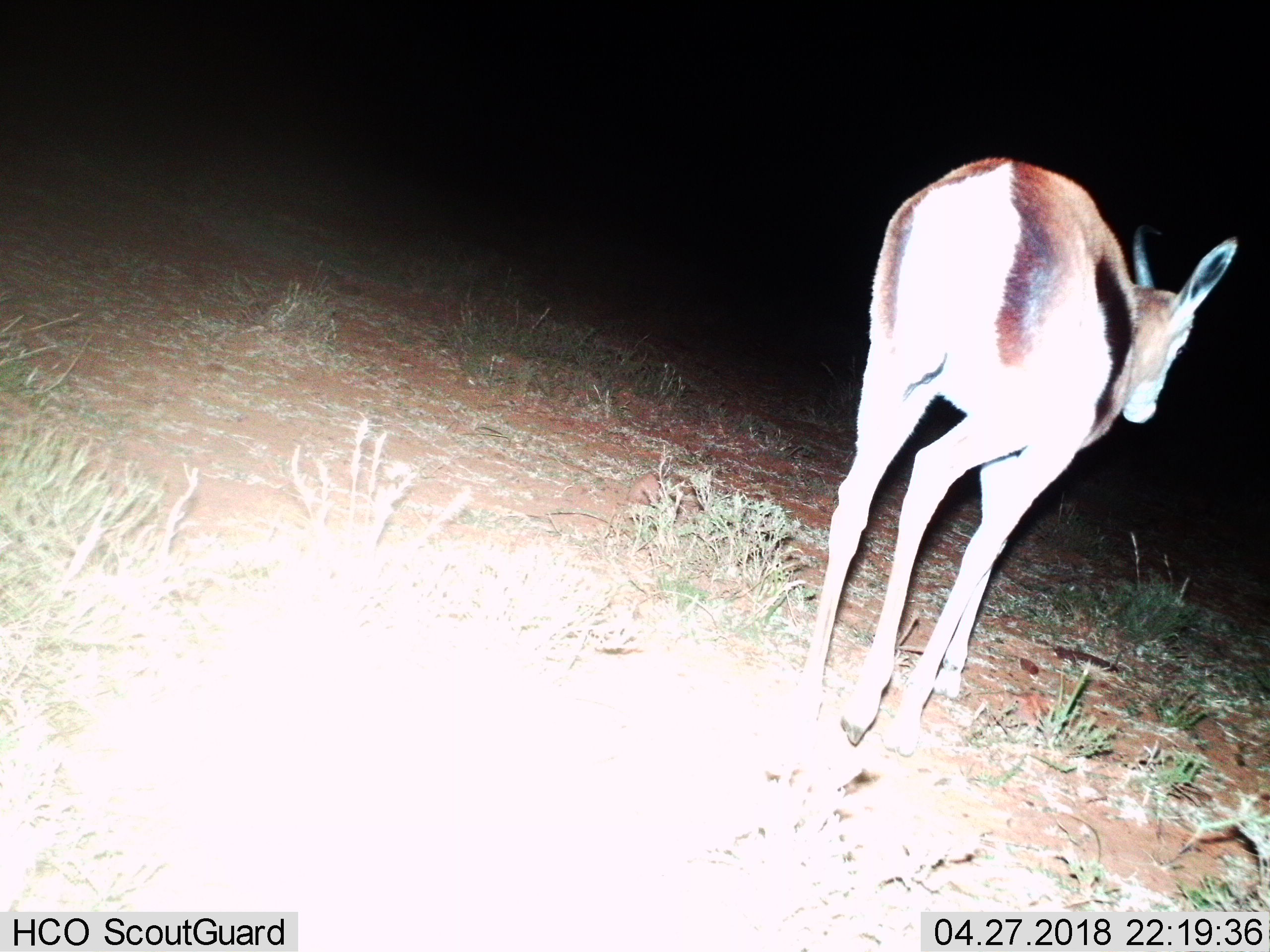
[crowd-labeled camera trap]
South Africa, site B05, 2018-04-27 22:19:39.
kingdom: Animalia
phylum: Chordata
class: Mammalia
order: Artiodactyla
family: Bovidae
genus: Antidorcas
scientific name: Antidorcas marsupialis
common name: springbok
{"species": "springbok (Antidorcas marsupialis)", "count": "1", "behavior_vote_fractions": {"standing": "0%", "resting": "0%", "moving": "100%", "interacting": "0%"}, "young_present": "0%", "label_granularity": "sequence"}